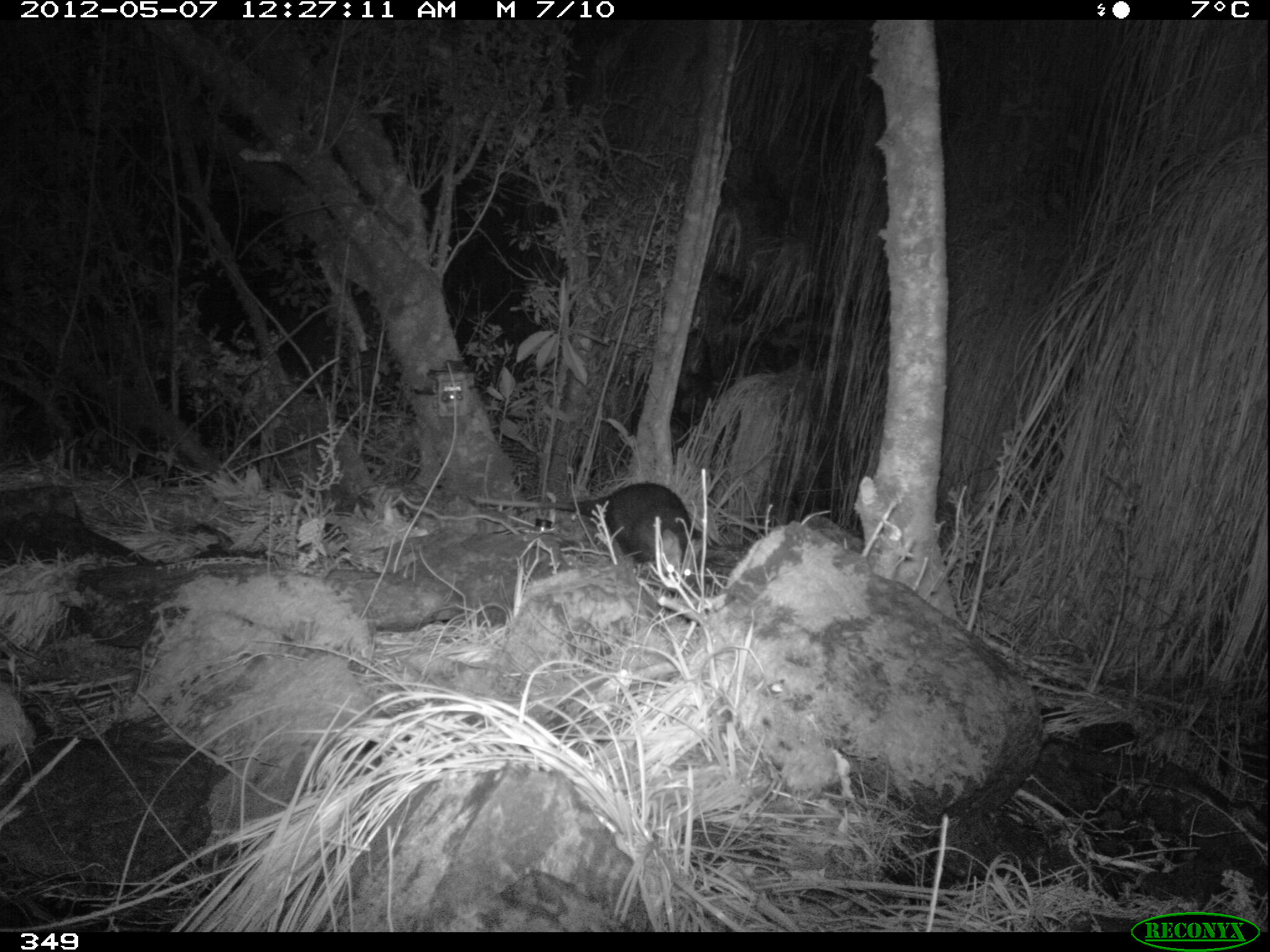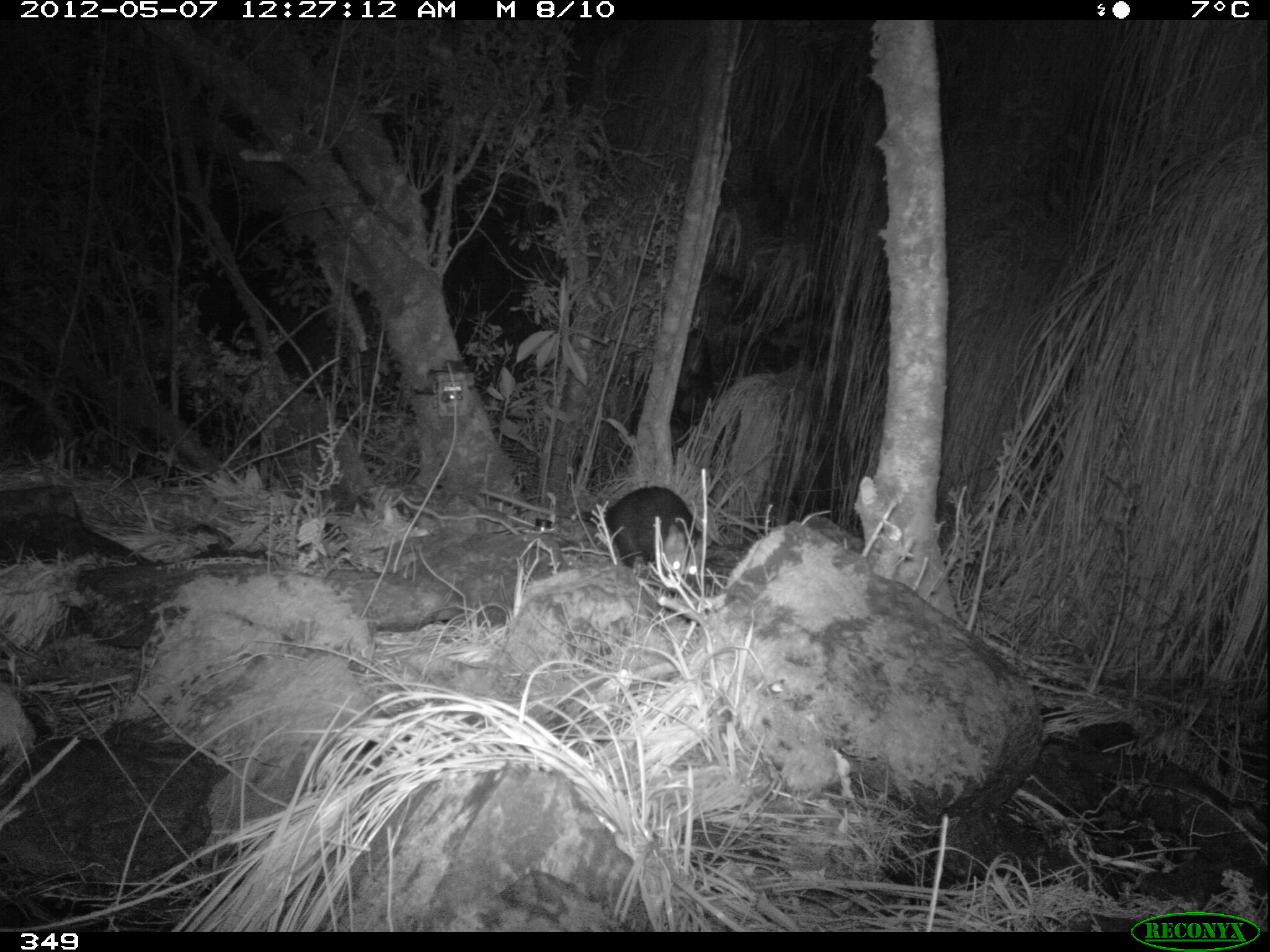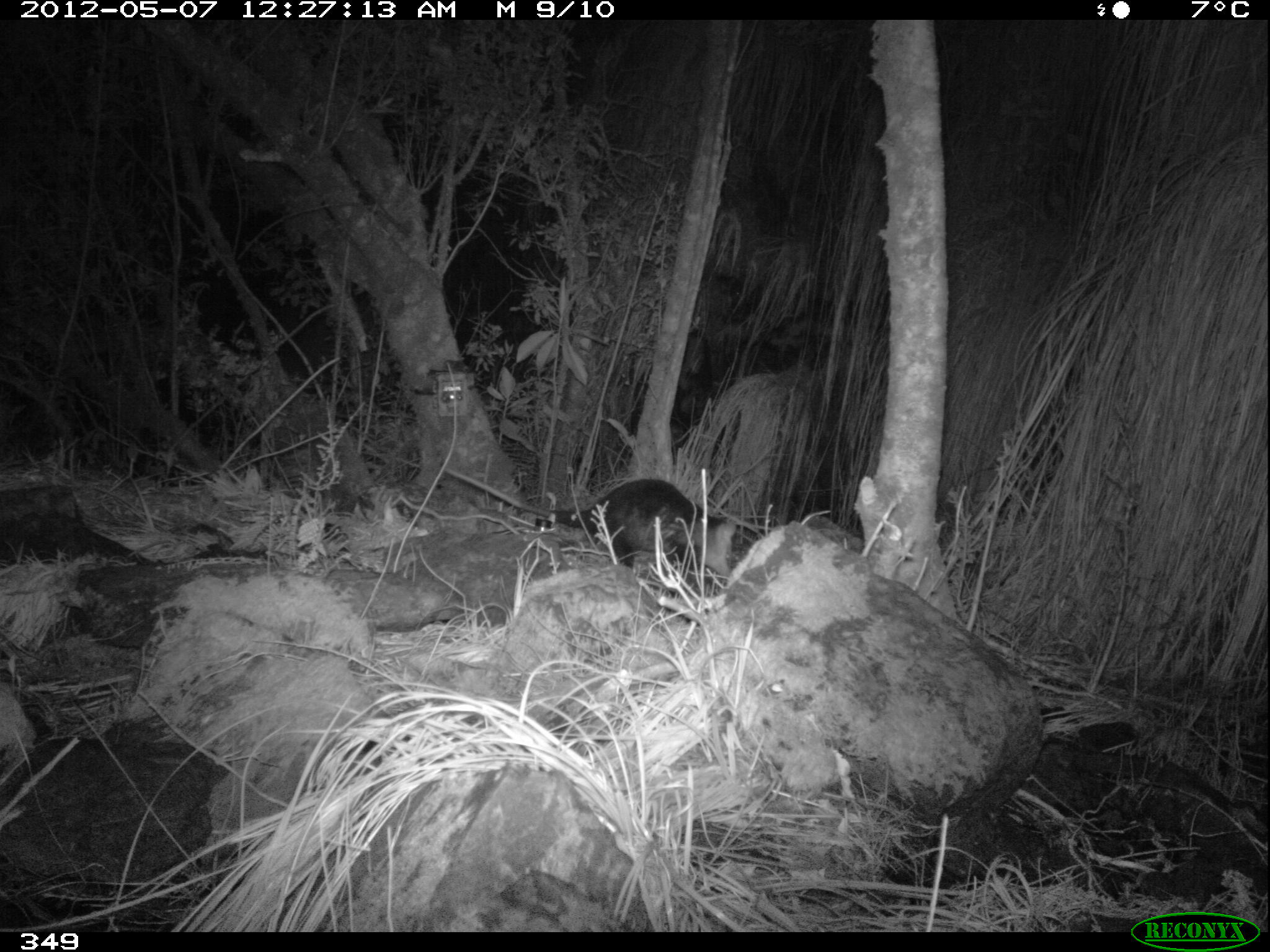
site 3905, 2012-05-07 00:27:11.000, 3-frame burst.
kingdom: Animalia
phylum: Chordata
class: Mammalia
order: Didelphimorphia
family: Didelphidae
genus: Didelphis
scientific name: Didelphis pernigra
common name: andean white-eared opossum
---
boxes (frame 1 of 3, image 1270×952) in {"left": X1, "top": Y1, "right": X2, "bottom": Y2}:
didelphis pernigra: {"left": 466, "top": 481, "right": 709, "bottom": 592}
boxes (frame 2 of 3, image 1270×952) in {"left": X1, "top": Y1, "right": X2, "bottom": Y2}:
didelphis pernigra: {"left": 479, "top": 485, "right": 703, "bottom": 581}